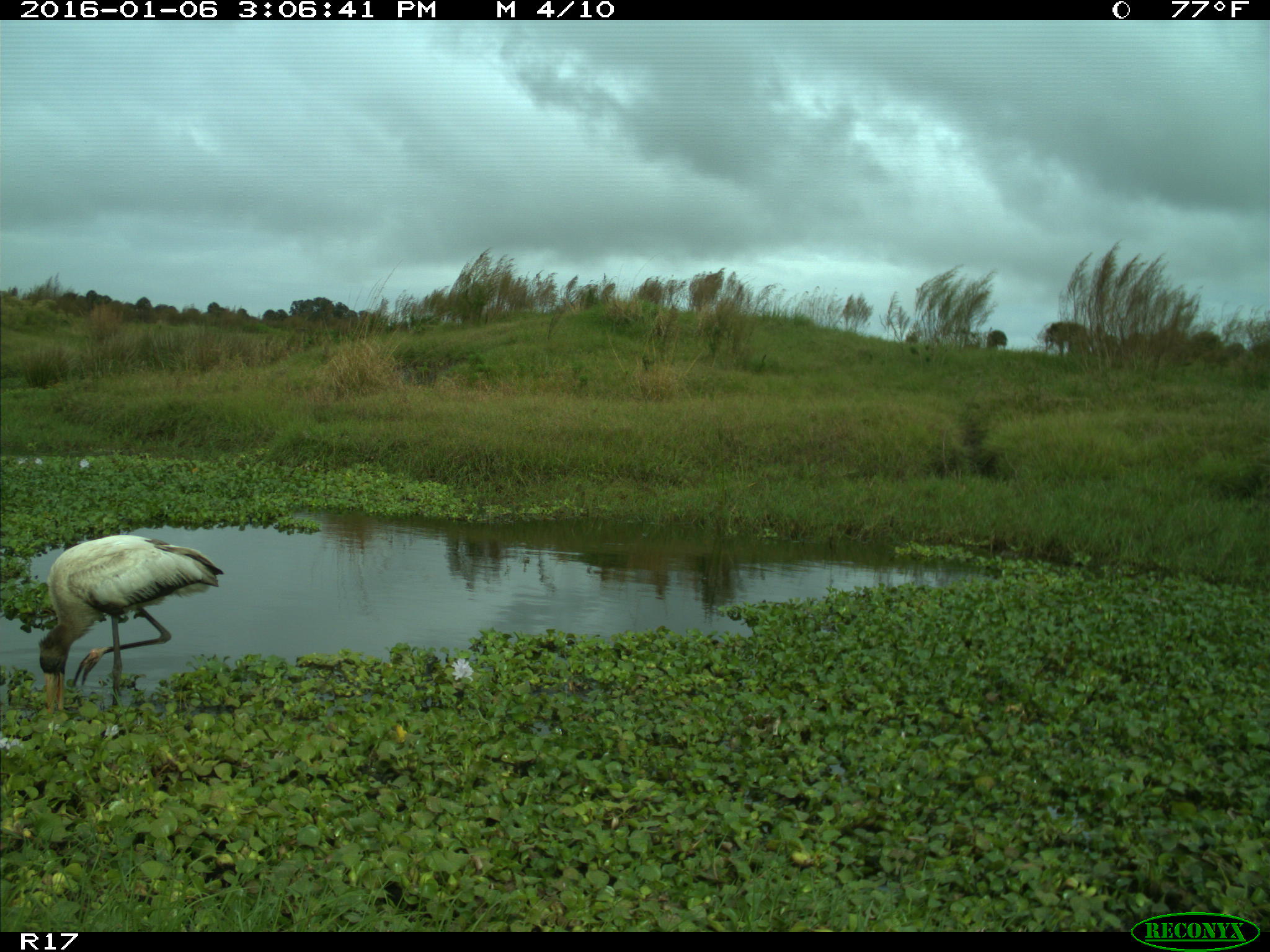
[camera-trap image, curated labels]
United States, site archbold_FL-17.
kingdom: Animalia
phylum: Chordata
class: Aves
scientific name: Aves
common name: birds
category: unidentified bird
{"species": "unidentified bird (birds) (Aves)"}